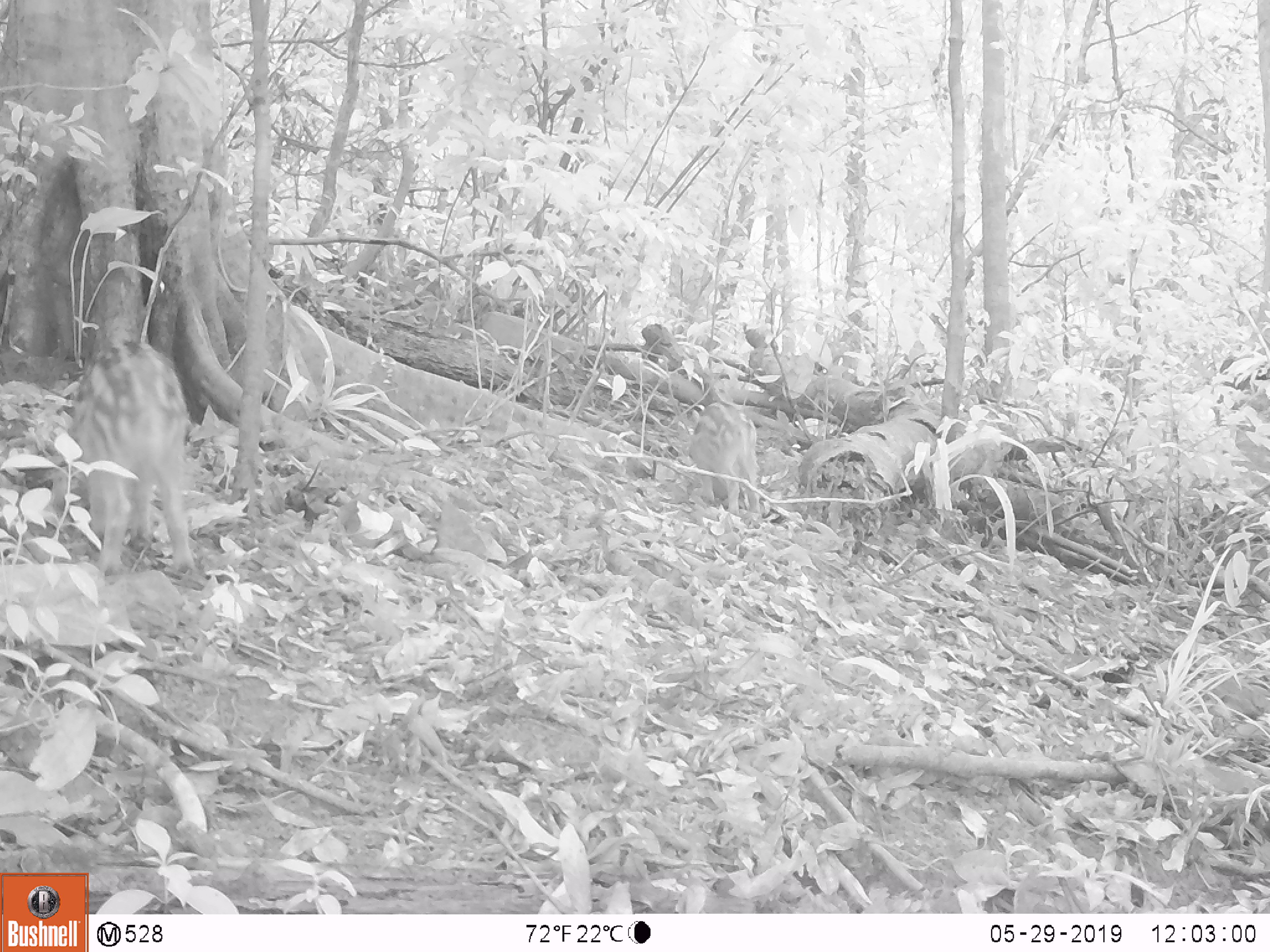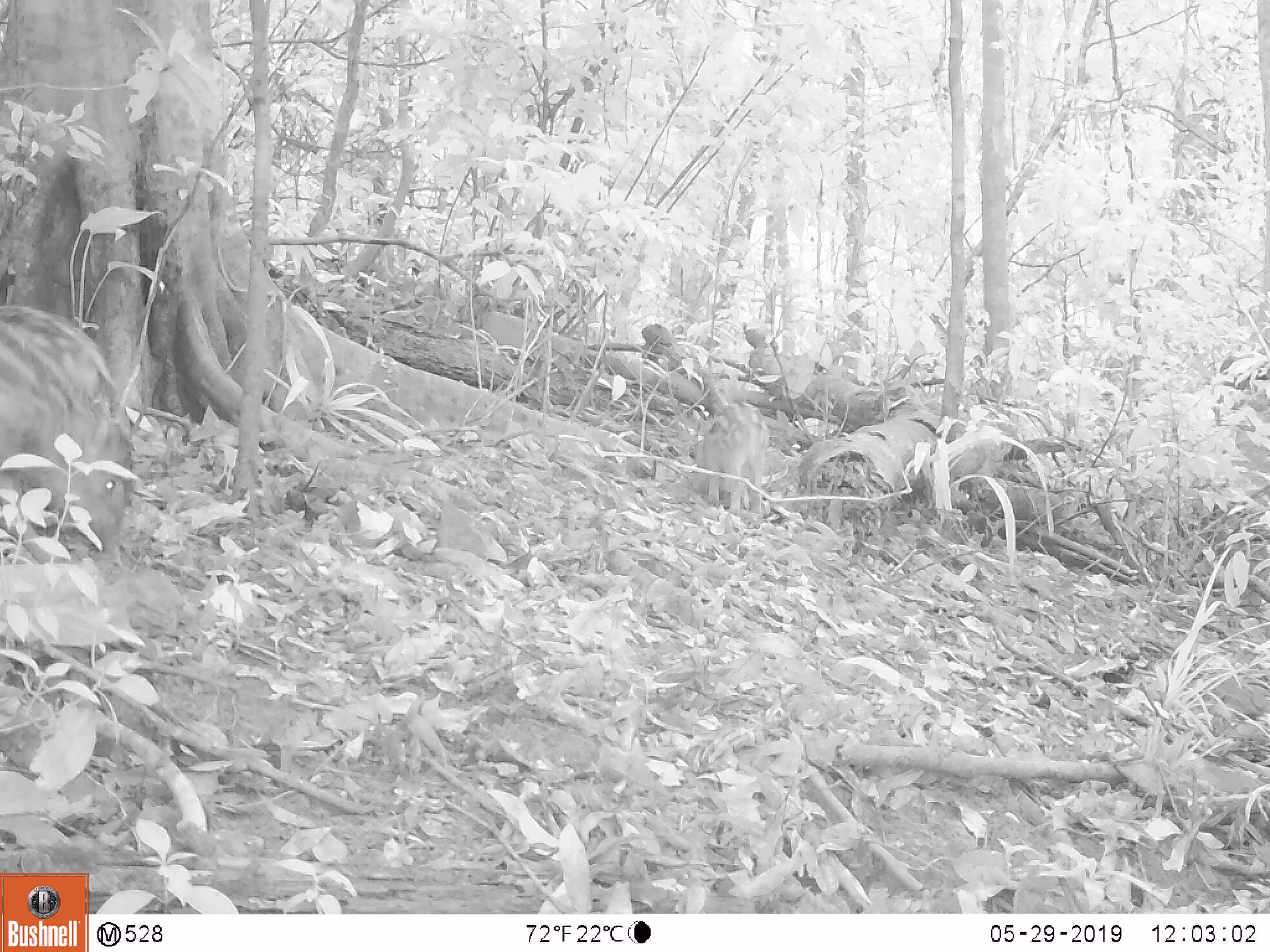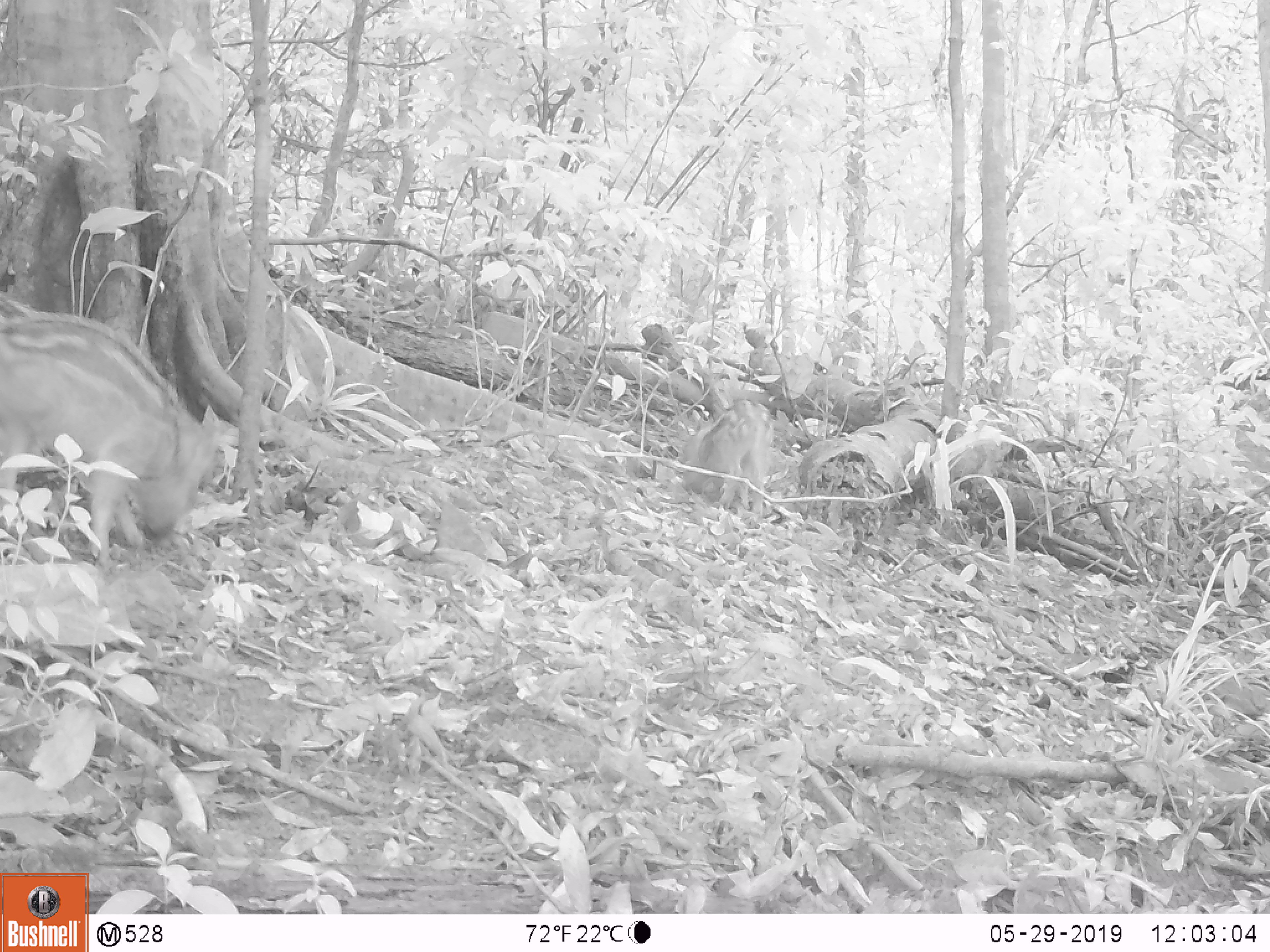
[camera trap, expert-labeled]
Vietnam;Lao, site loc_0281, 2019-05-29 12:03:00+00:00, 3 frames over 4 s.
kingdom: Animalia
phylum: Chordata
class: Mammalia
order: Artiodactyla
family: Suidae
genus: Sus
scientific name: Sus scrofa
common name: eurasian wild pig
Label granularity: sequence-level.